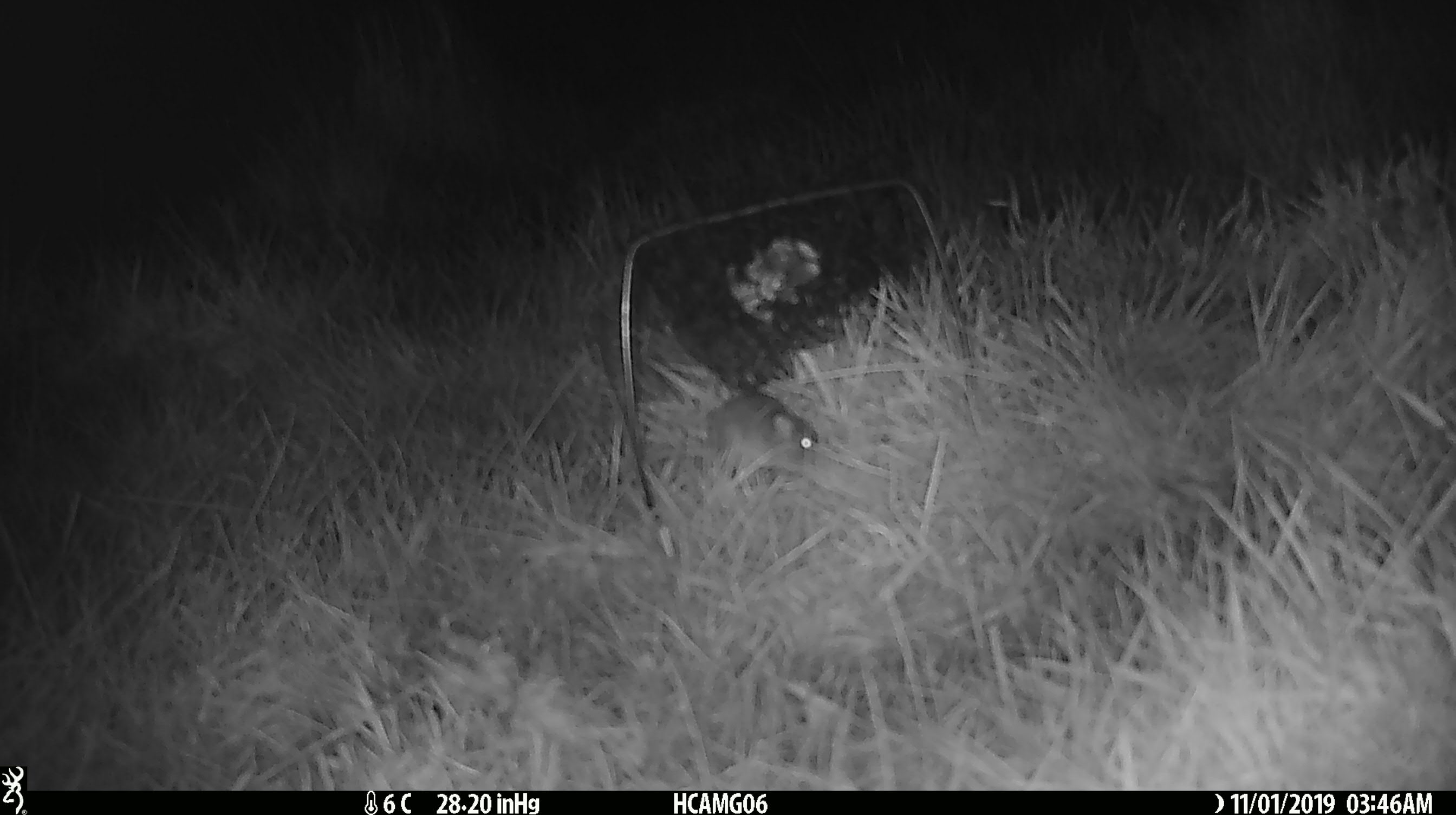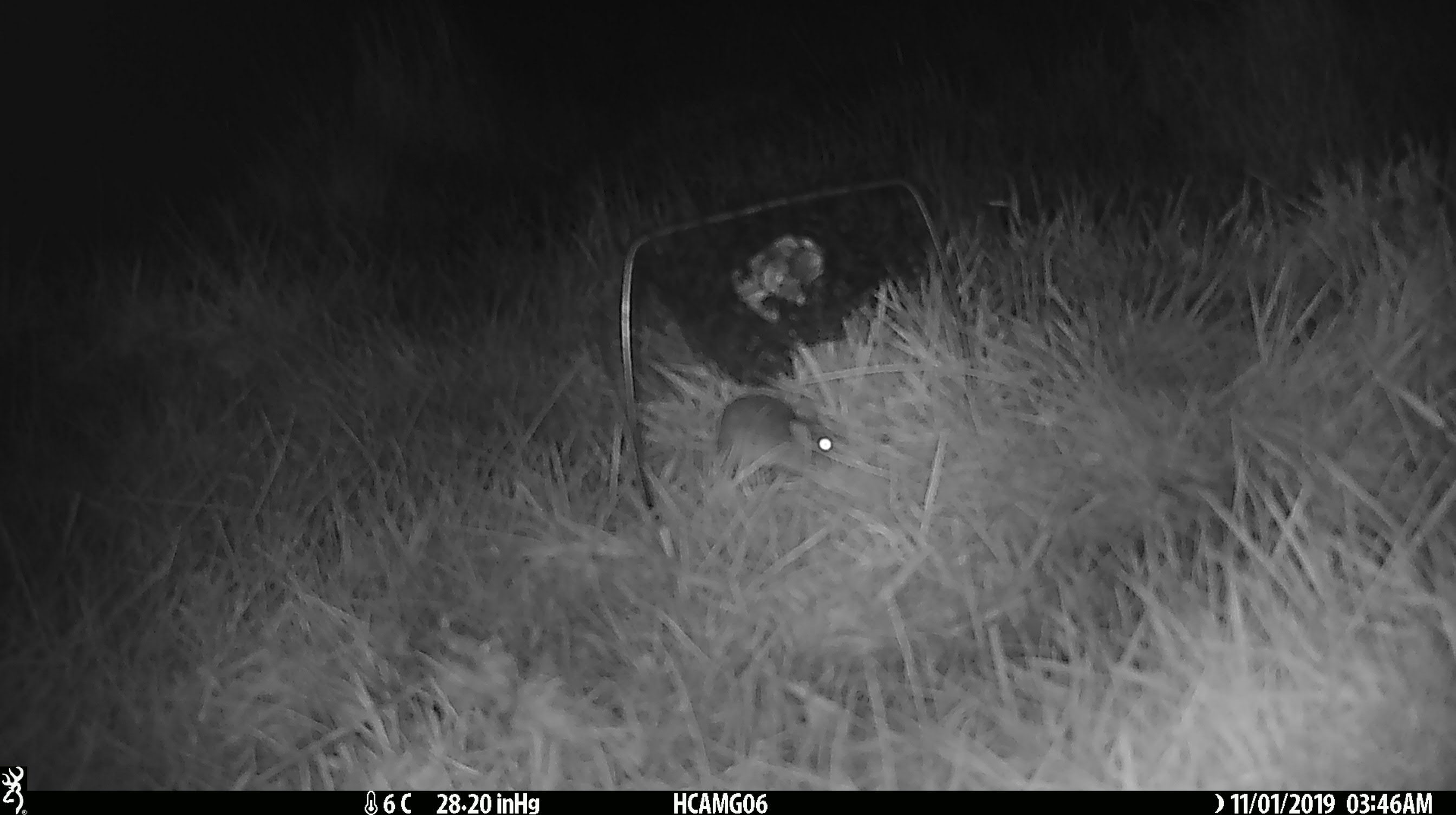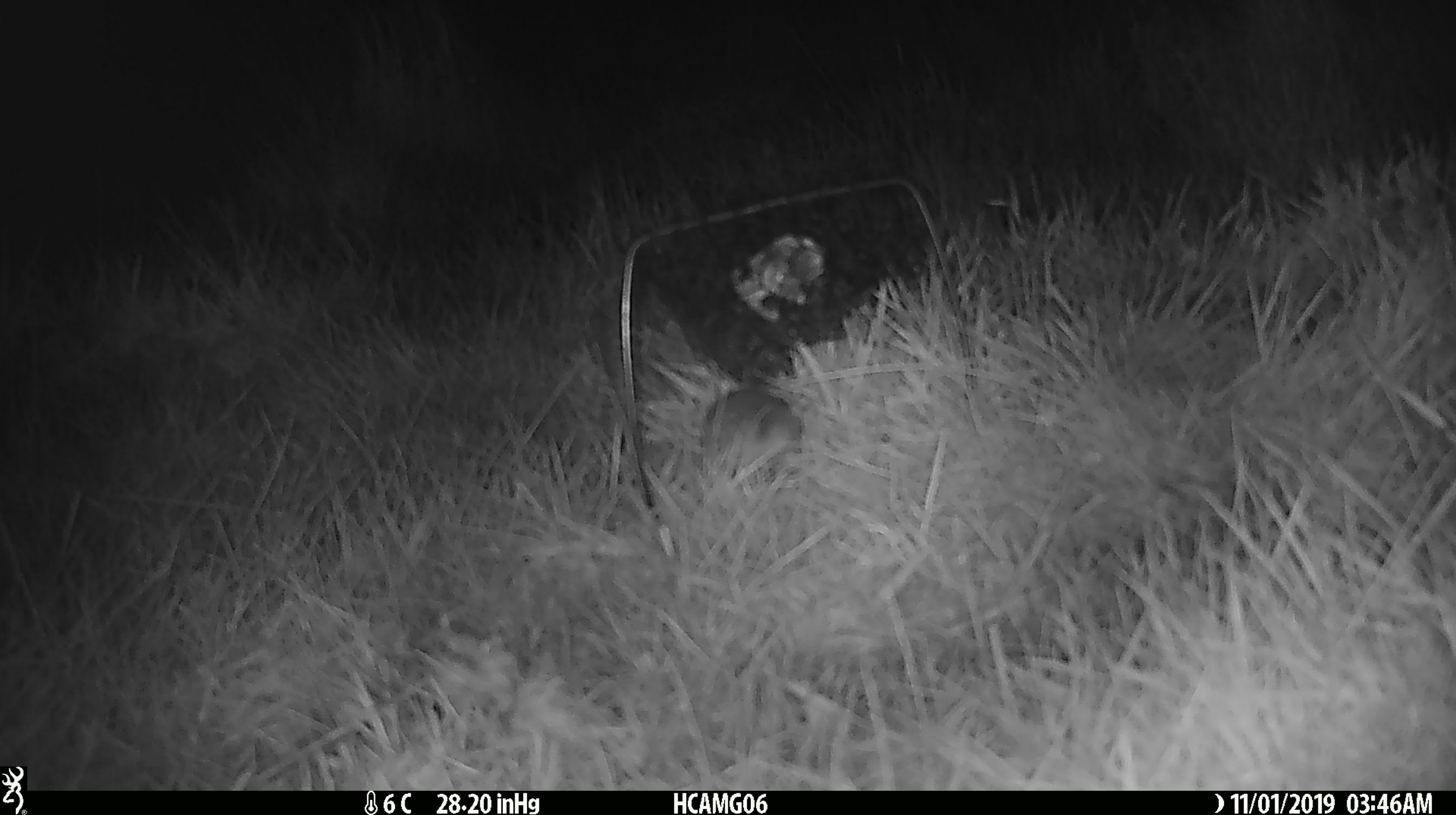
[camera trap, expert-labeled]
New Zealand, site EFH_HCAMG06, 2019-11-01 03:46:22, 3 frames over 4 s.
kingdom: Animalia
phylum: Chordata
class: Mammalia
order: Rodentia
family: Muridae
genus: Mus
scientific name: Mus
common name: mouse